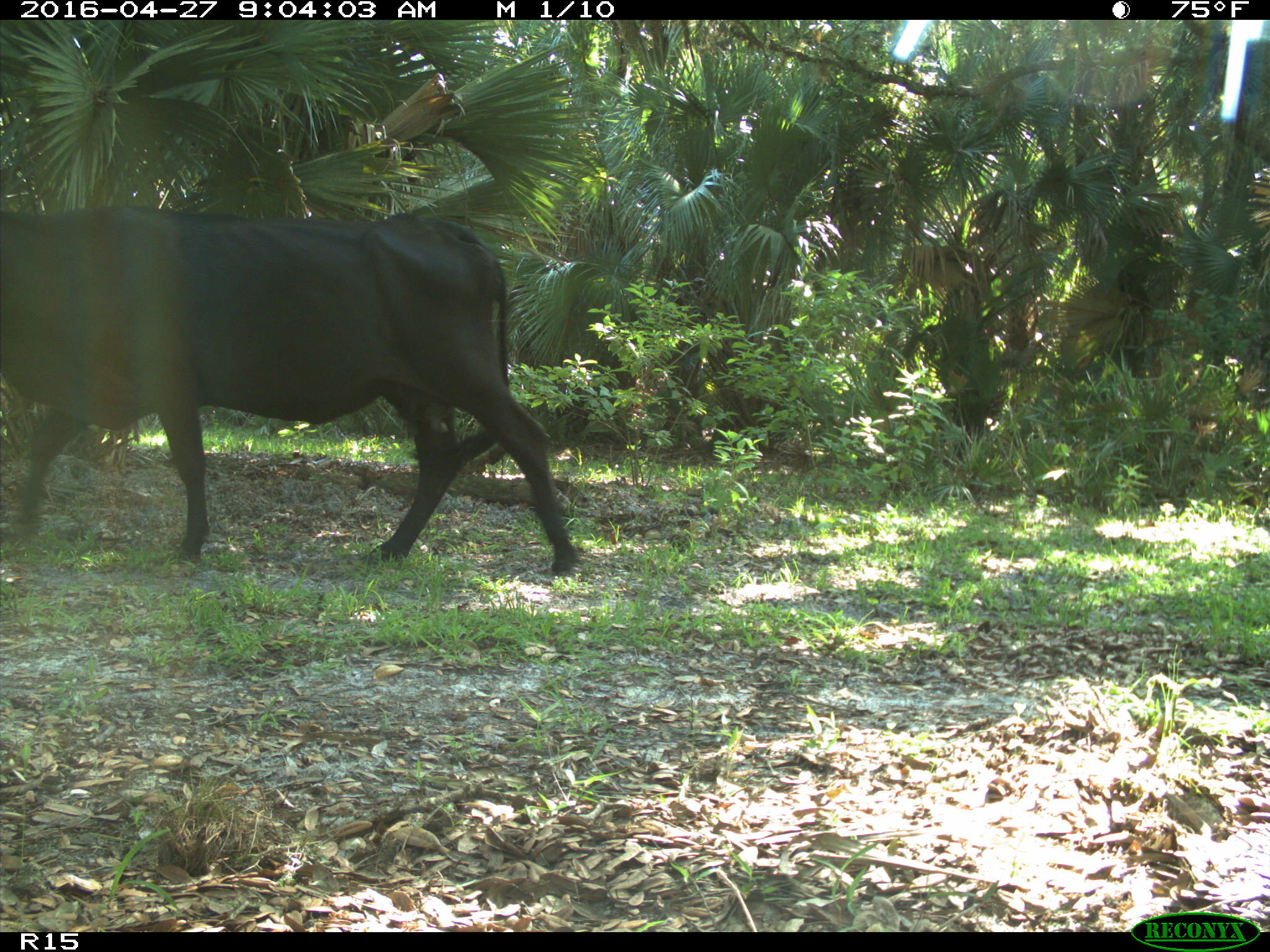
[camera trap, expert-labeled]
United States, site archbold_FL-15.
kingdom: Animalia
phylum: Chordata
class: Mammalia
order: Artiodactyla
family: Bovidae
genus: Bos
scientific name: Bos taurus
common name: domestic cow